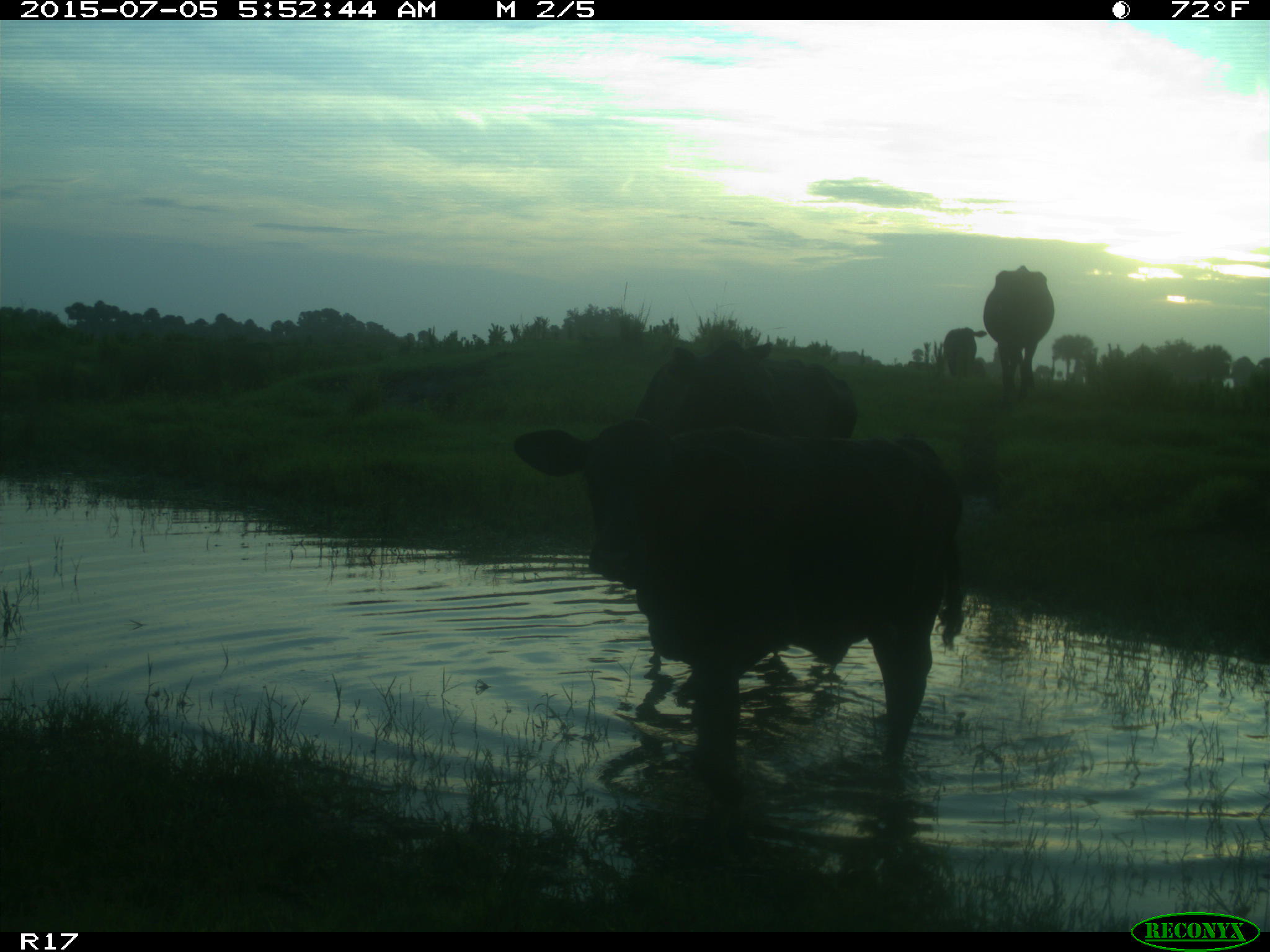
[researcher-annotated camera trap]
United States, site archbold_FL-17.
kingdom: Animalia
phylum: Chordata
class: Mammalia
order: Artiodactyla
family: Bovidae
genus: Bos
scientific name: Bos taurus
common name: domestic cow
Bos taurus (domestic cow).